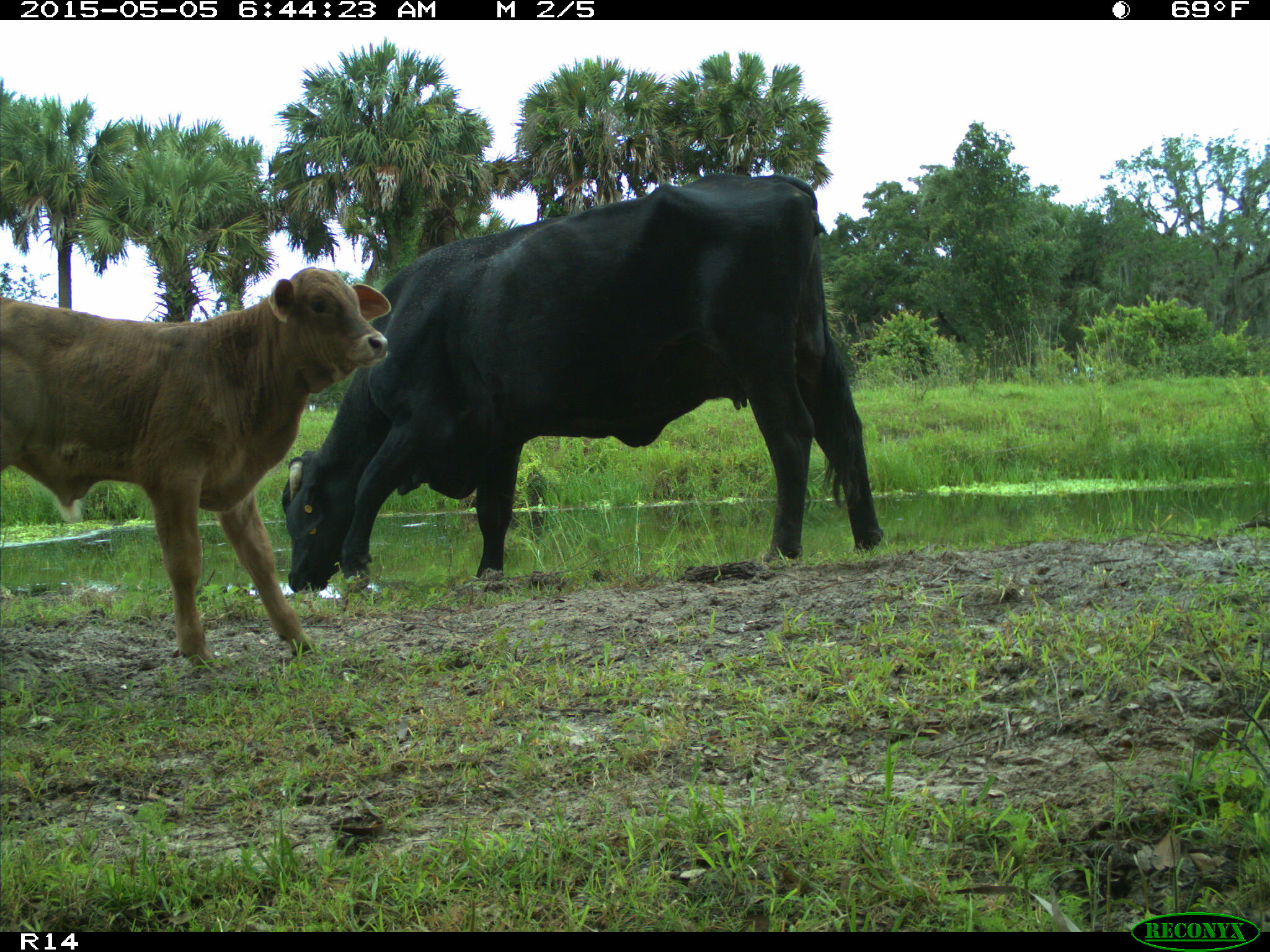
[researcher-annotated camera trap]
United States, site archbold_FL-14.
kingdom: Animalia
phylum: Chordata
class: Mammalia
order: Artiodactyla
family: Bovidae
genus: Bos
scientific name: Bos taurus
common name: domestic cow